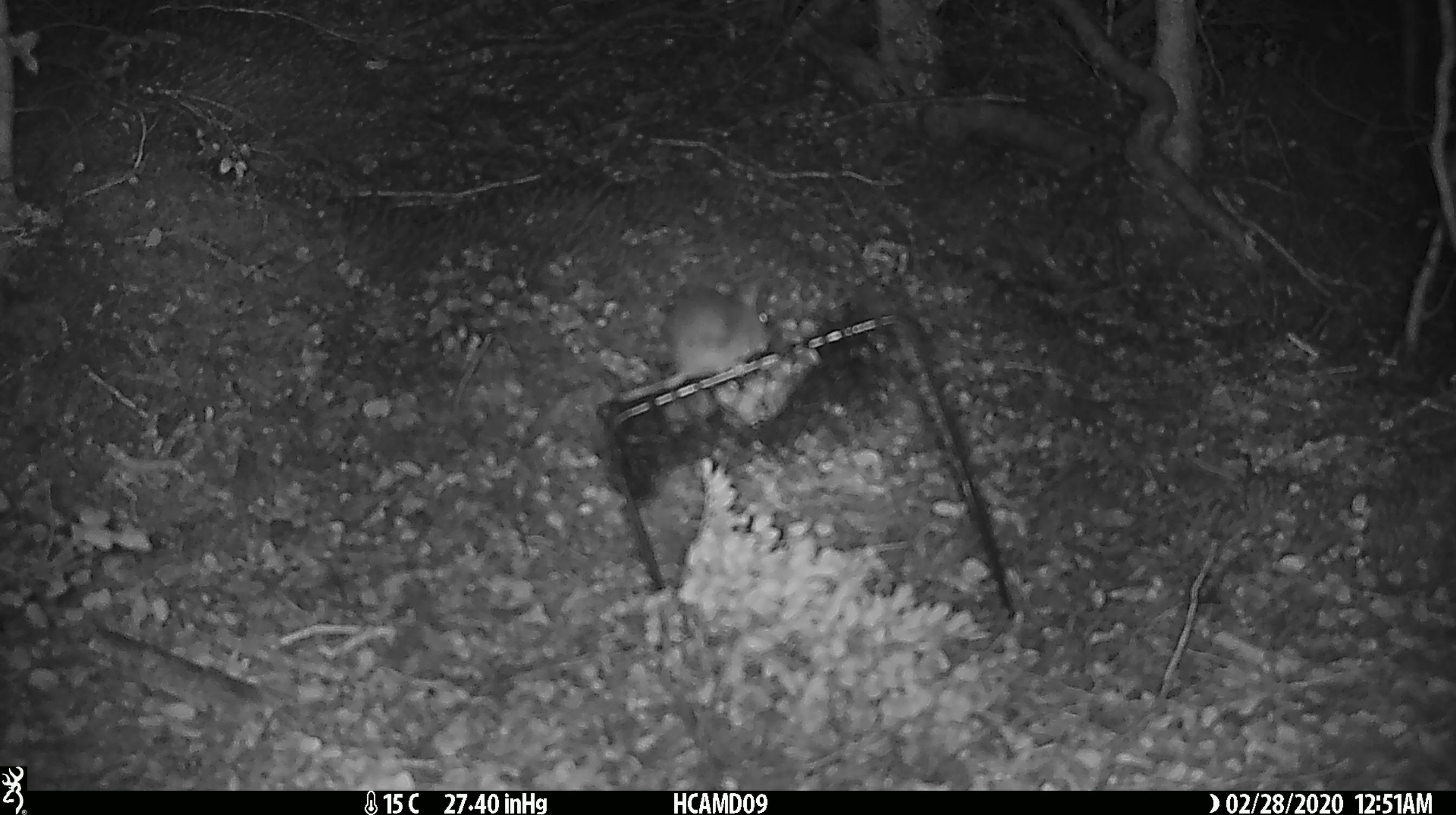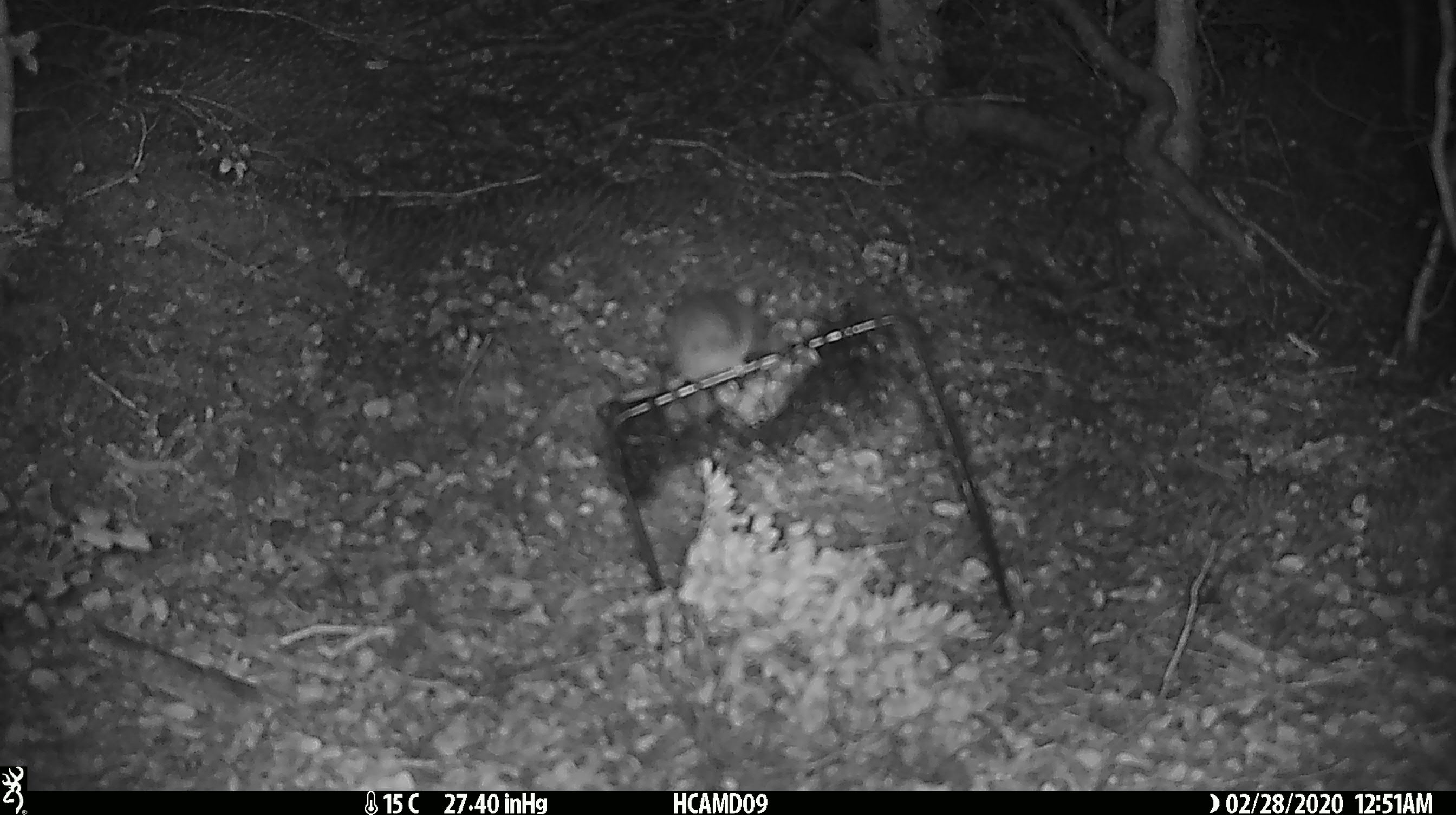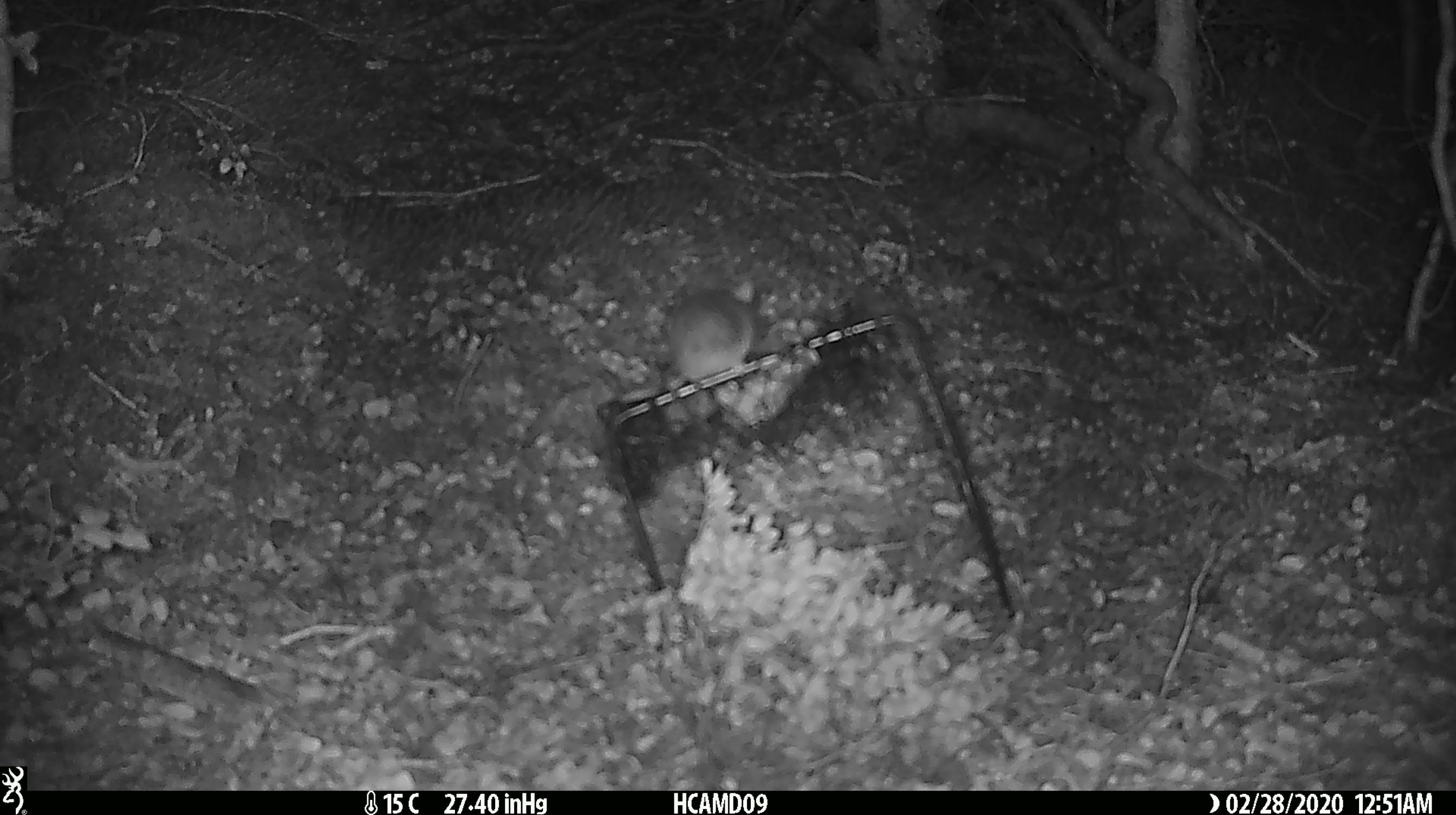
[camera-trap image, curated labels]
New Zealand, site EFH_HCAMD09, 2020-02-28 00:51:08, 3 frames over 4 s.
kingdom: Animalia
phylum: Chordata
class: Mammalia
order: Rodentia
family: Muridae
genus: Mus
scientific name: Mus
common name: mouse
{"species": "mouse (Mus)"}